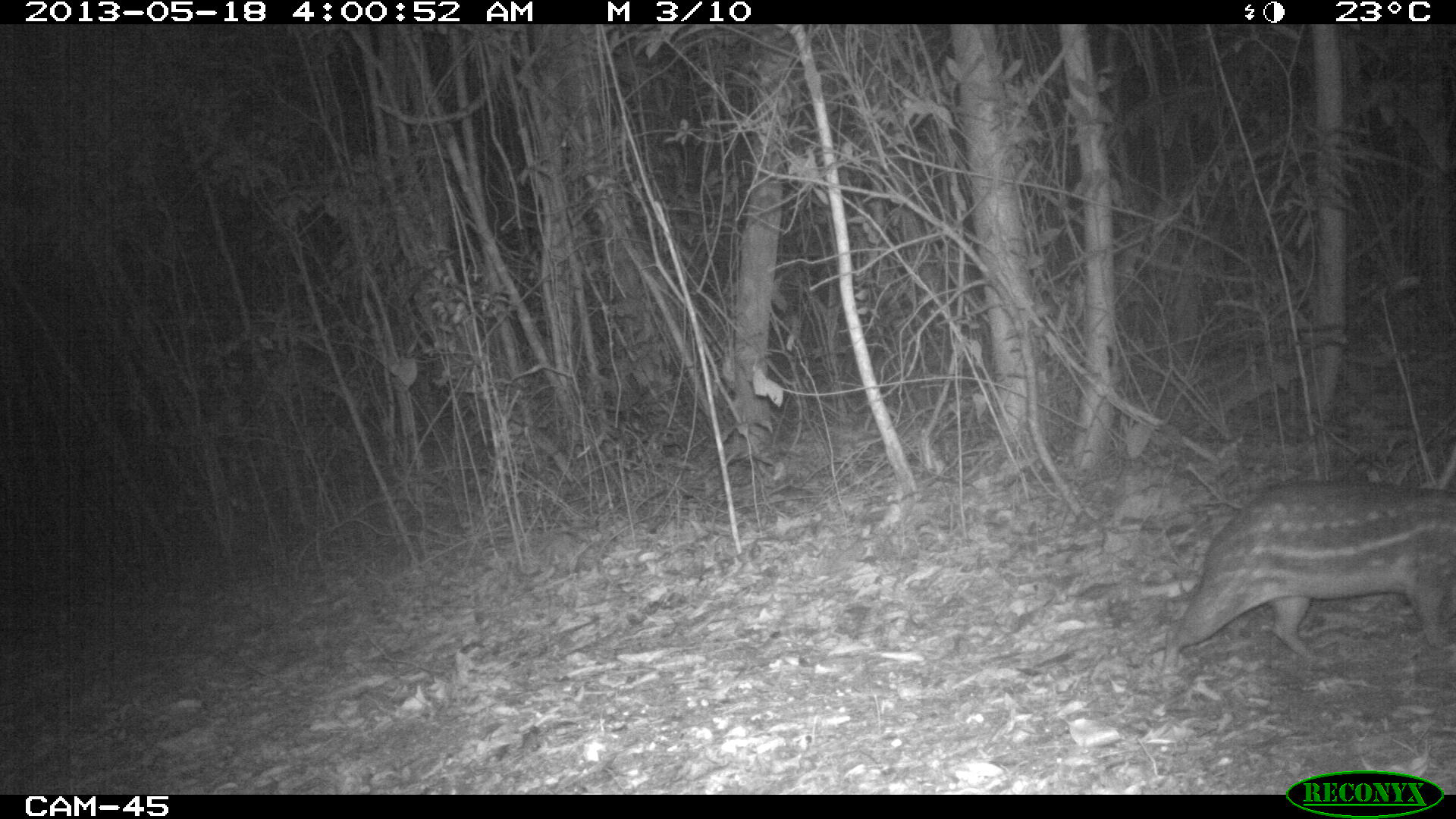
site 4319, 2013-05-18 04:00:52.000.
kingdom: Animalia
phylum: Chordata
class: Mammalia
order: Rodentia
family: Cuniculidae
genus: Cuniculus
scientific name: Cuniculus paca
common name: lowland paca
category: agouti paca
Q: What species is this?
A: Agouti paca (lowland paca) (Cuniculus paca).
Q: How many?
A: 1.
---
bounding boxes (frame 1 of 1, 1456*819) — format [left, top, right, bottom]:
agouti paca: [1160, 480, 1456, 666]